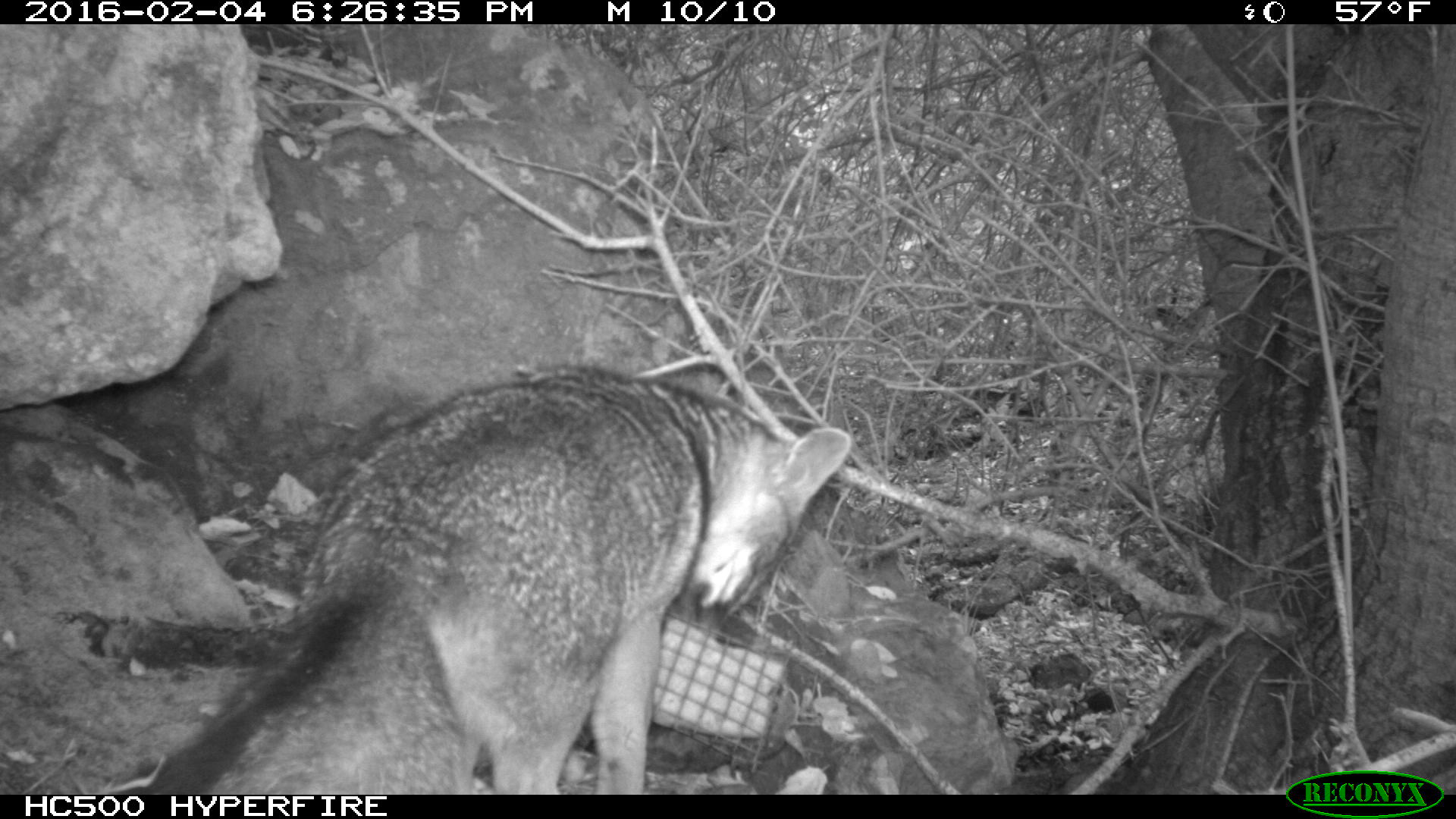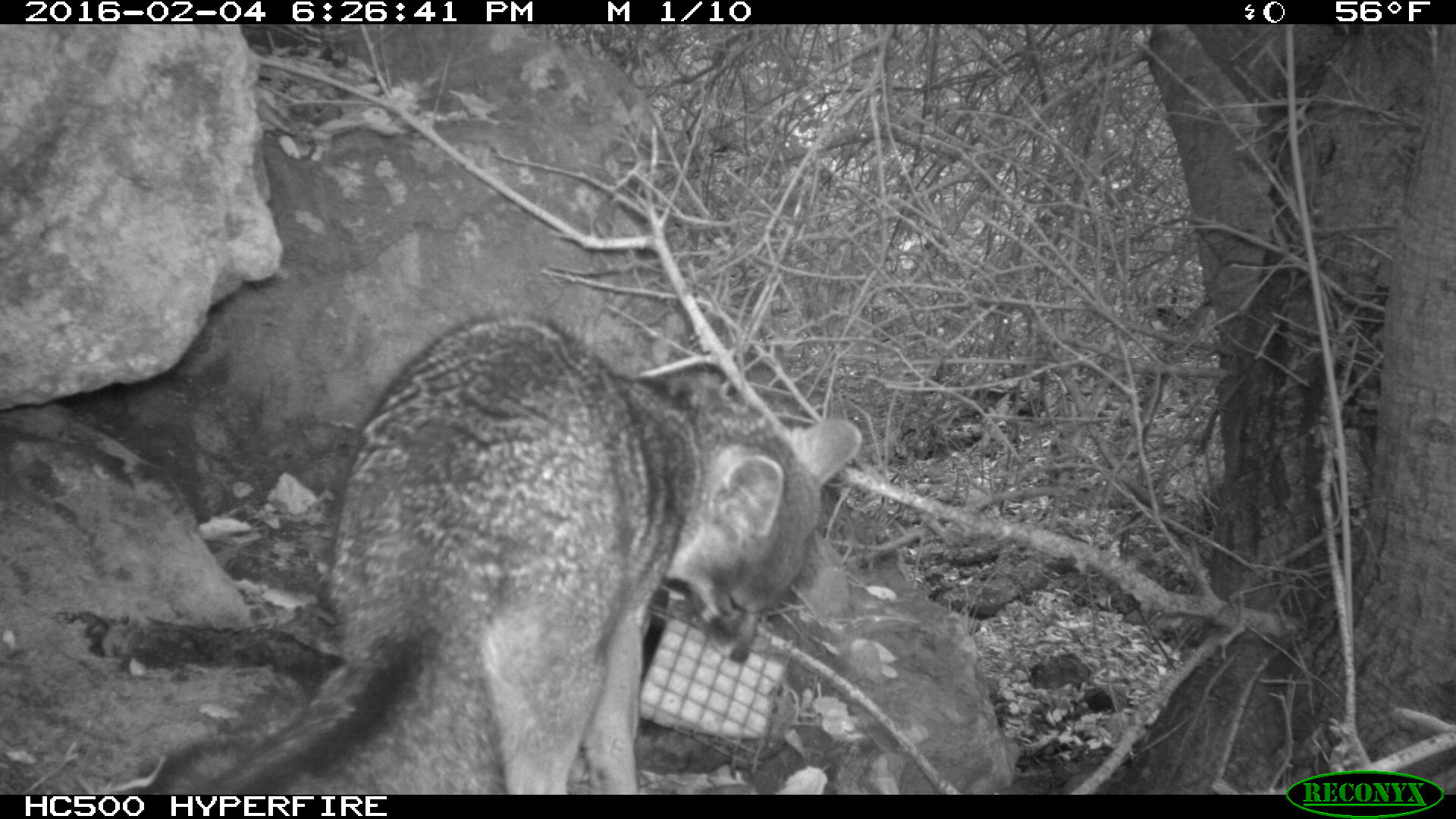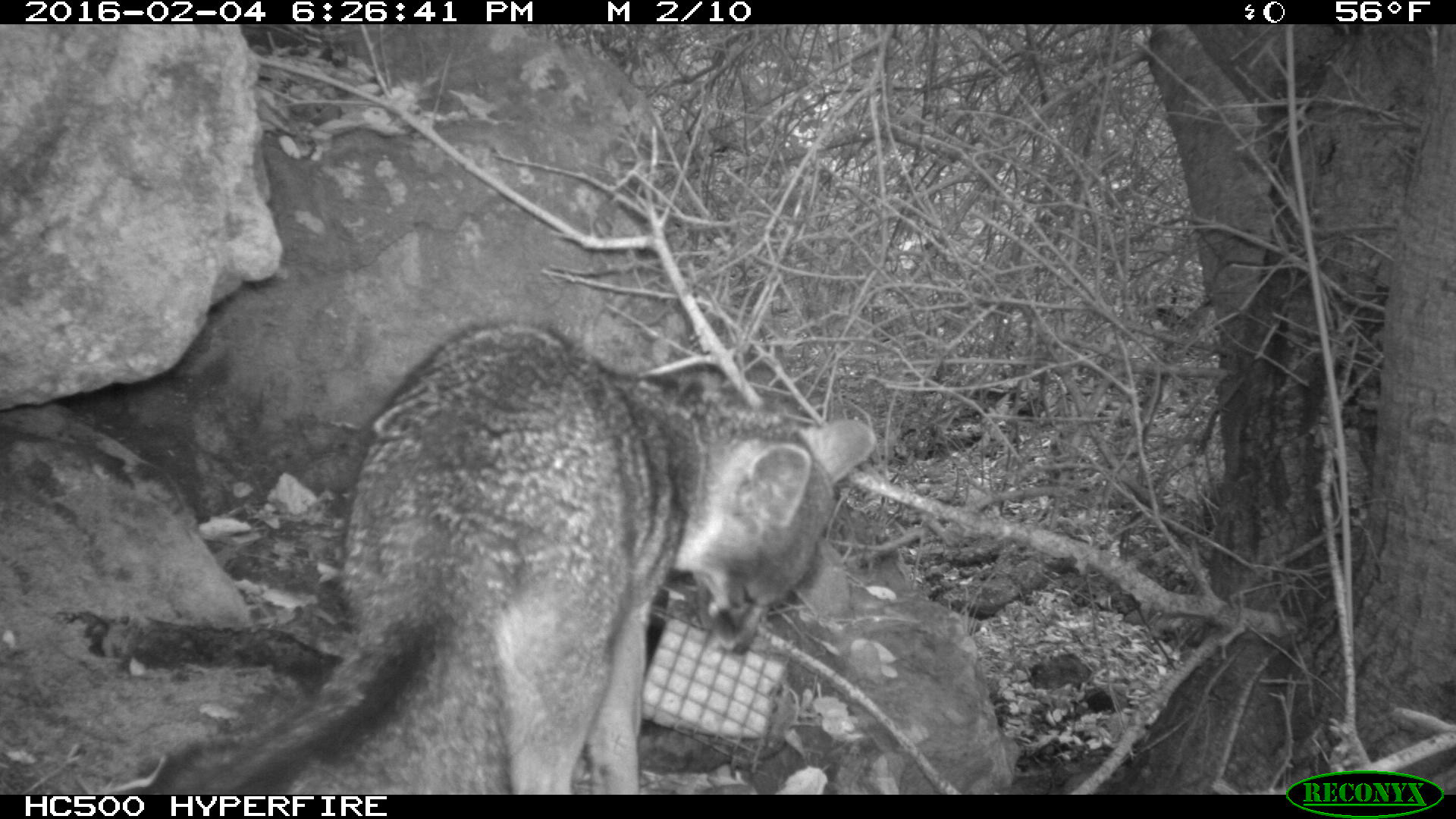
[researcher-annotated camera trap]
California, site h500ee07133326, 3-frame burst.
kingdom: Animalia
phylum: Chordata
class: Mammalia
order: Carnivora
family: Canidae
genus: Urocyon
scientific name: Urocyon littoralis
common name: island fox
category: fox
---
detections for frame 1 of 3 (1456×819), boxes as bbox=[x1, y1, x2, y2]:
fox: bbox=[148, 365, 852, 795]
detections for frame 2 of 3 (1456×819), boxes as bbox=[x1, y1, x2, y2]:
fox: bbox=[149, 312, 863, 795]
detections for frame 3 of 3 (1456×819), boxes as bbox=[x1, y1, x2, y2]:
fox: bbox=[148, 323, 876, 795]